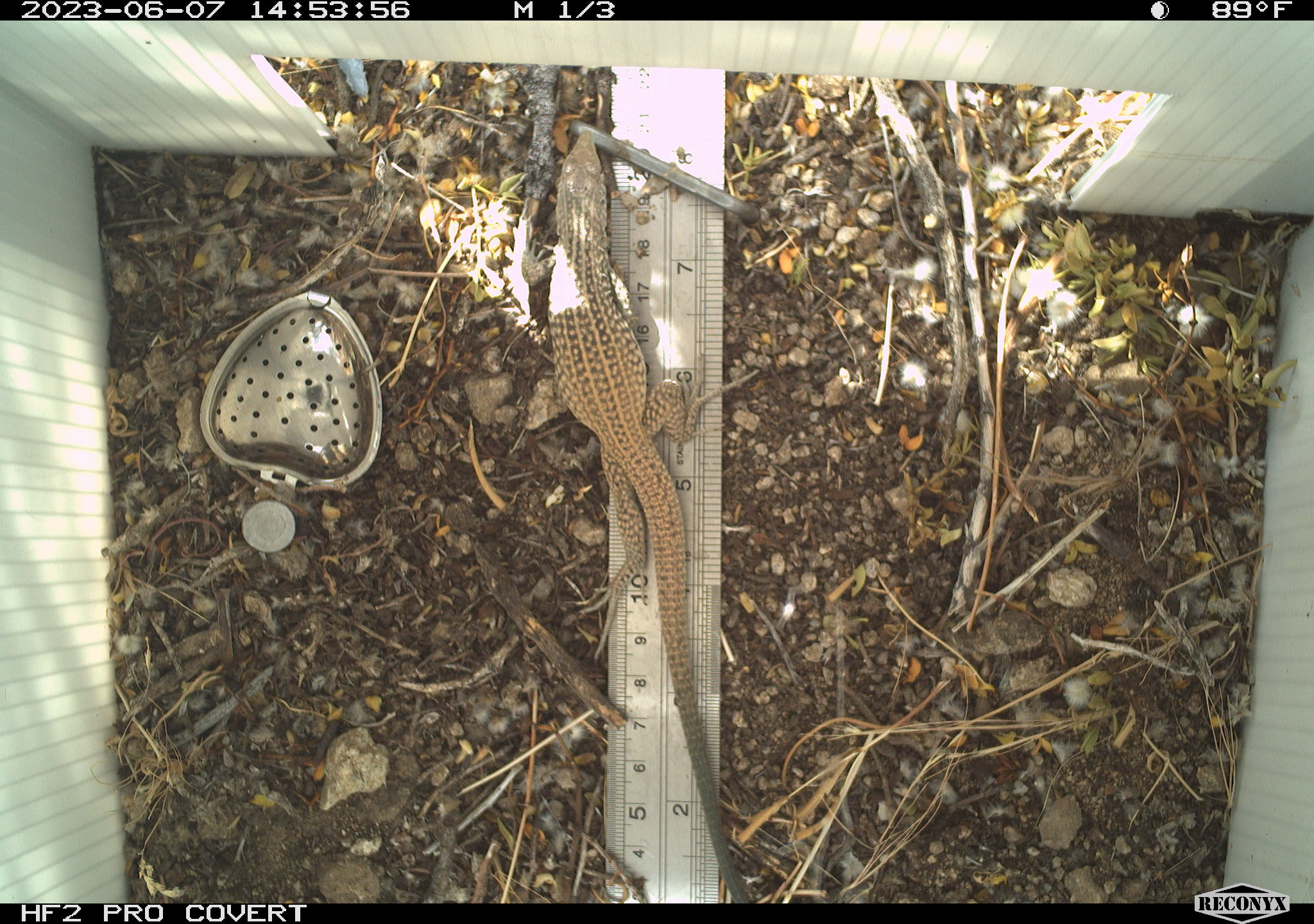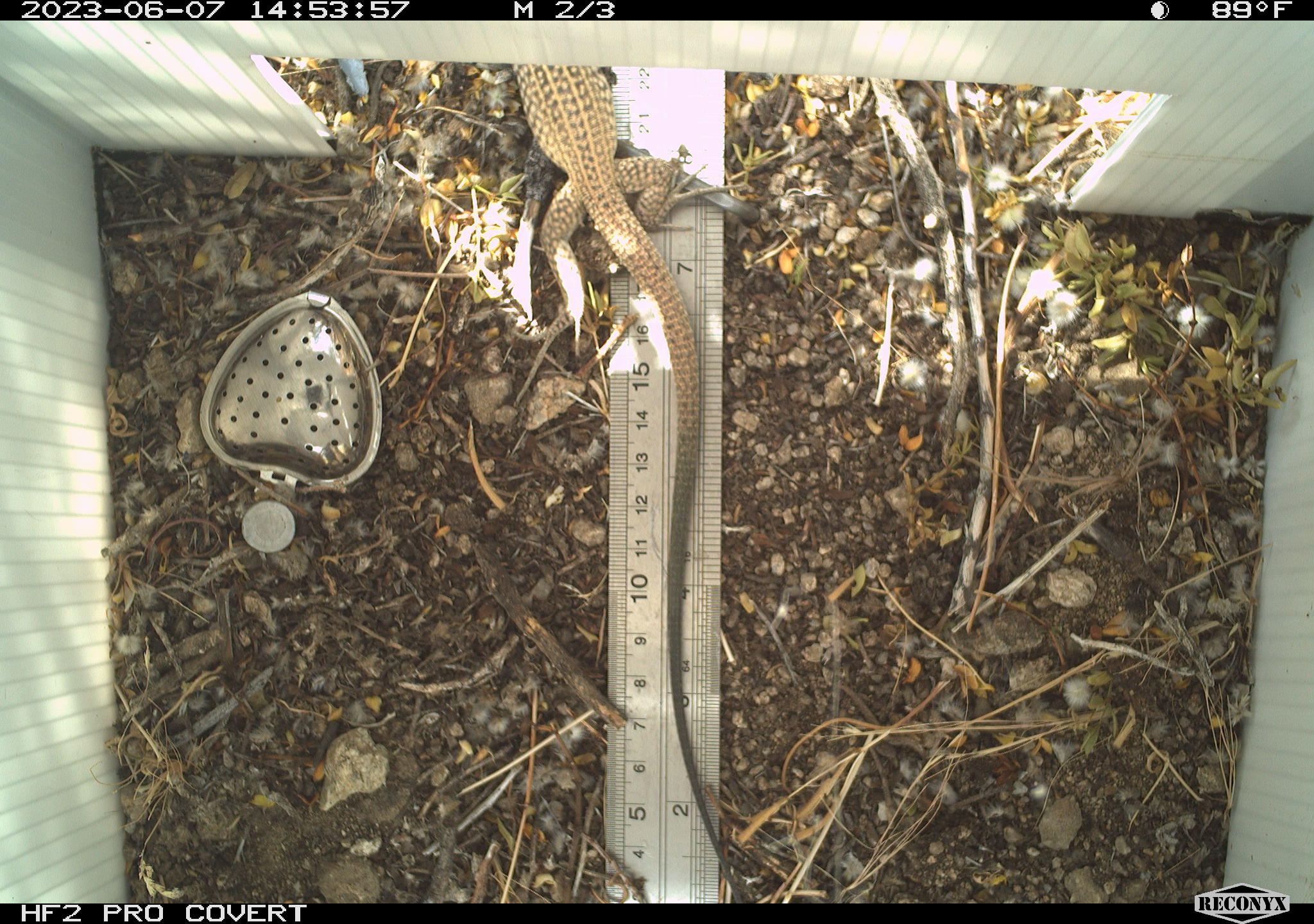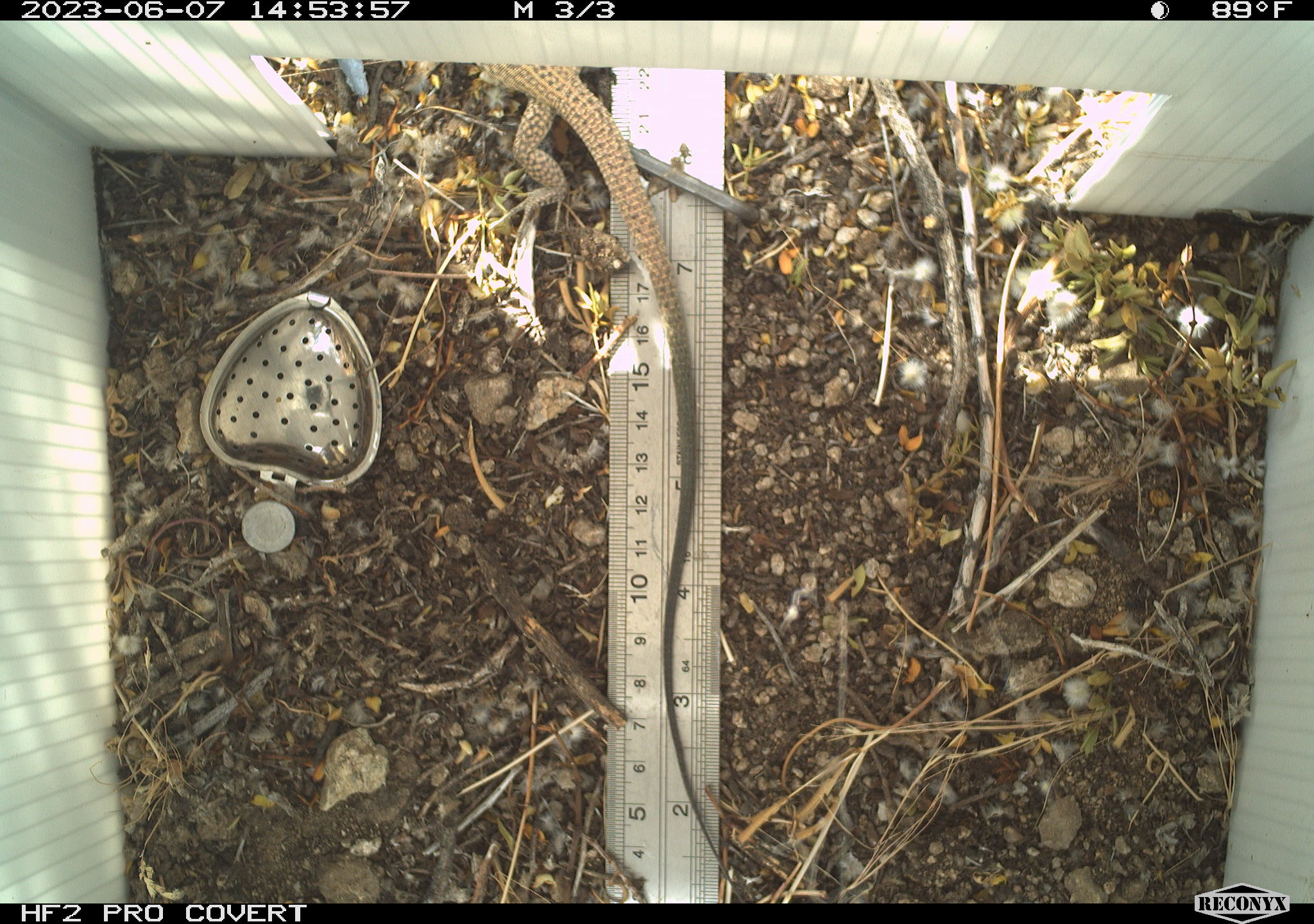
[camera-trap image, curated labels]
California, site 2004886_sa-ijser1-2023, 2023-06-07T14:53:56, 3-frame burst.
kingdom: Animalia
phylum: Chordata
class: Reptilia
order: Squamata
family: Teiidae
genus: Aspidoscelis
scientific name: Aspidoscelis tigris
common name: western whiptail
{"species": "western whiptail (Aspidoscelis tigris)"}